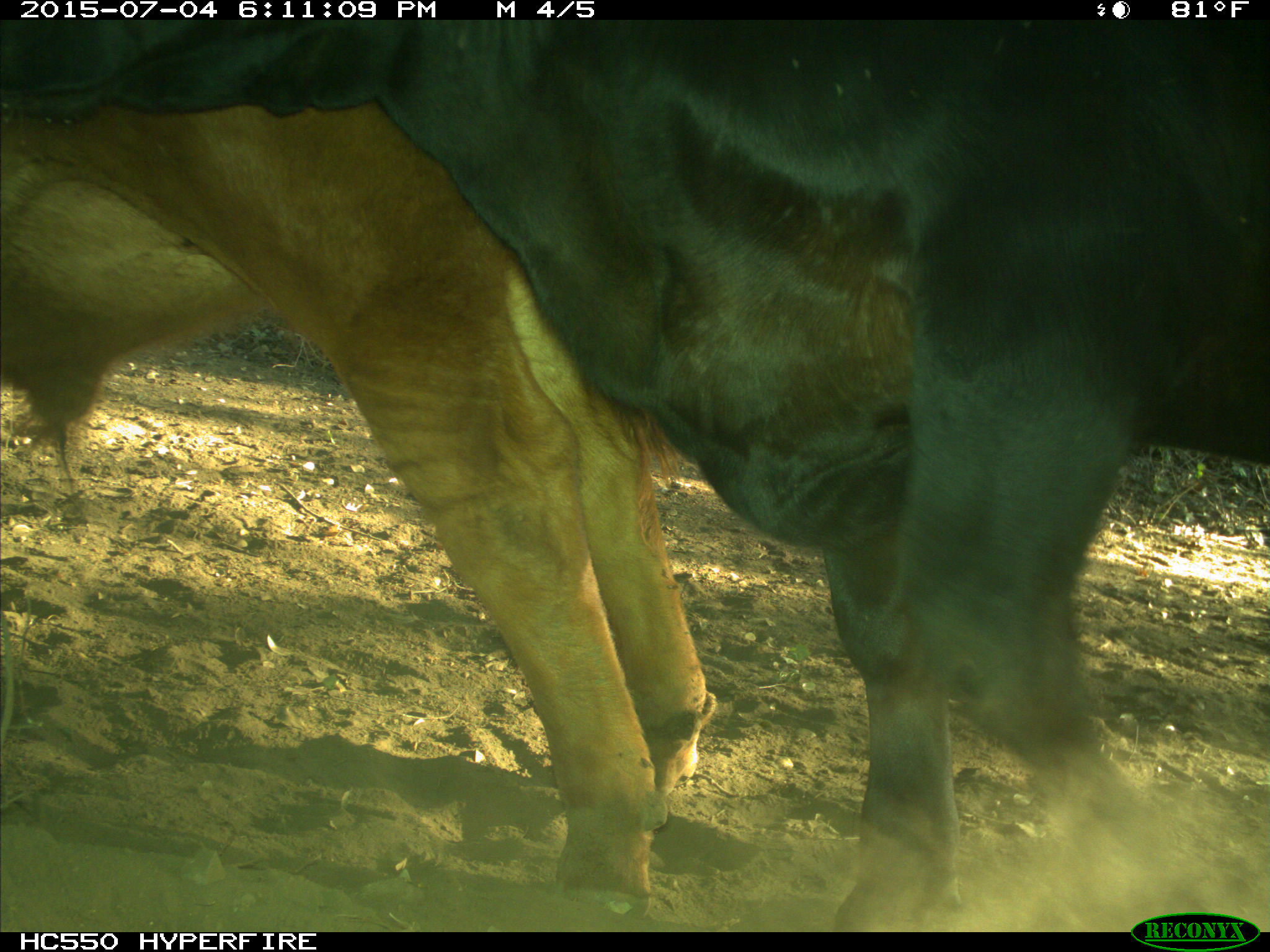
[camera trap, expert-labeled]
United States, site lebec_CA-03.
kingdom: Animalia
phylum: Chordata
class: Mammalia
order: Artiodactyla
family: Bovidae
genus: Bos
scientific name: Bos taurus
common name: domestic cow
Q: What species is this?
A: Bos taurus (domestic cow).